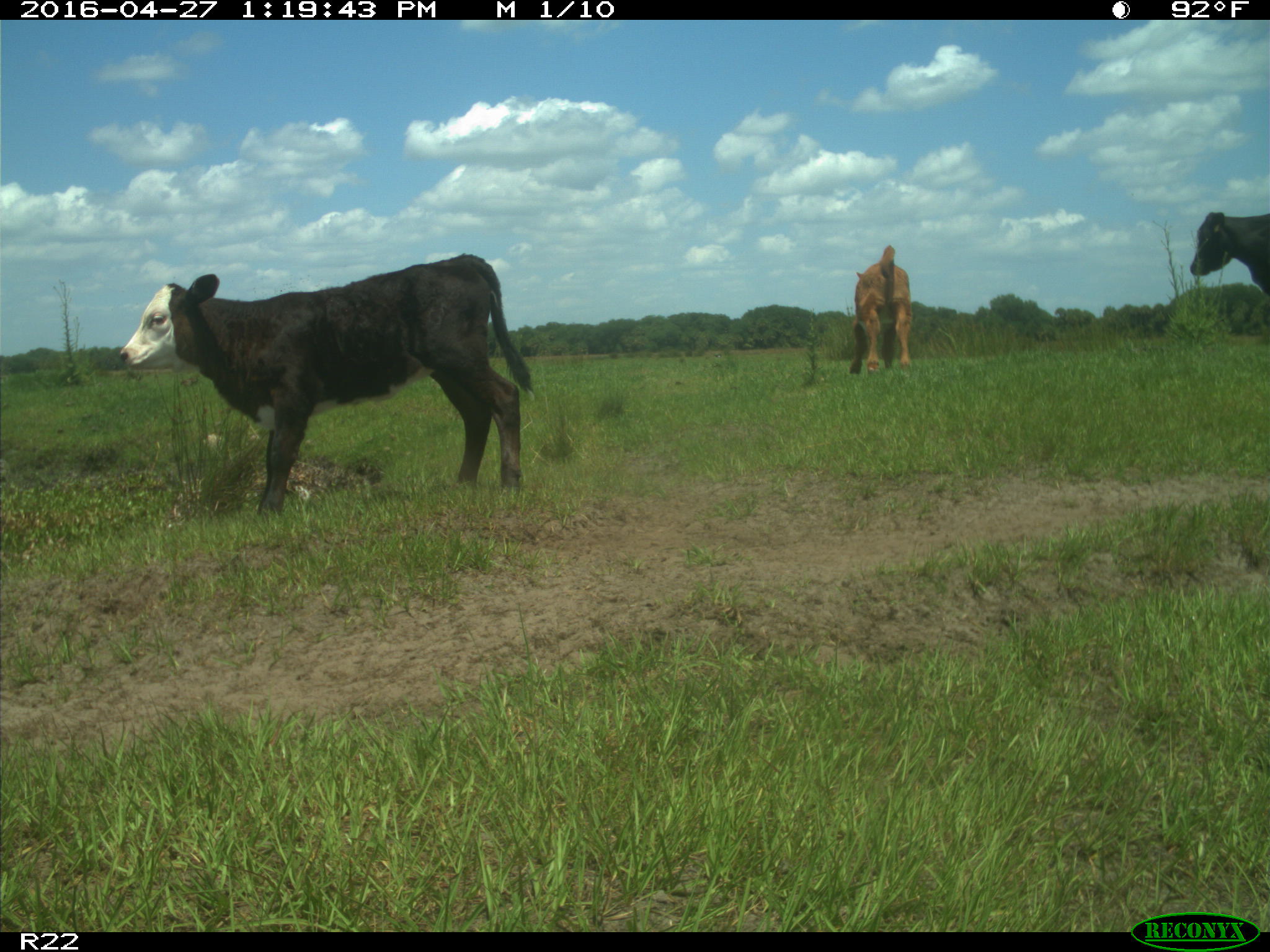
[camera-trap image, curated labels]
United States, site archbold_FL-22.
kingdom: Animalia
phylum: Chordata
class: Mammalia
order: Artiodactyla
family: Bovidae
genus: Bos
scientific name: Bos taurus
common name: domestic cow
Bos taurus (domestic cow).